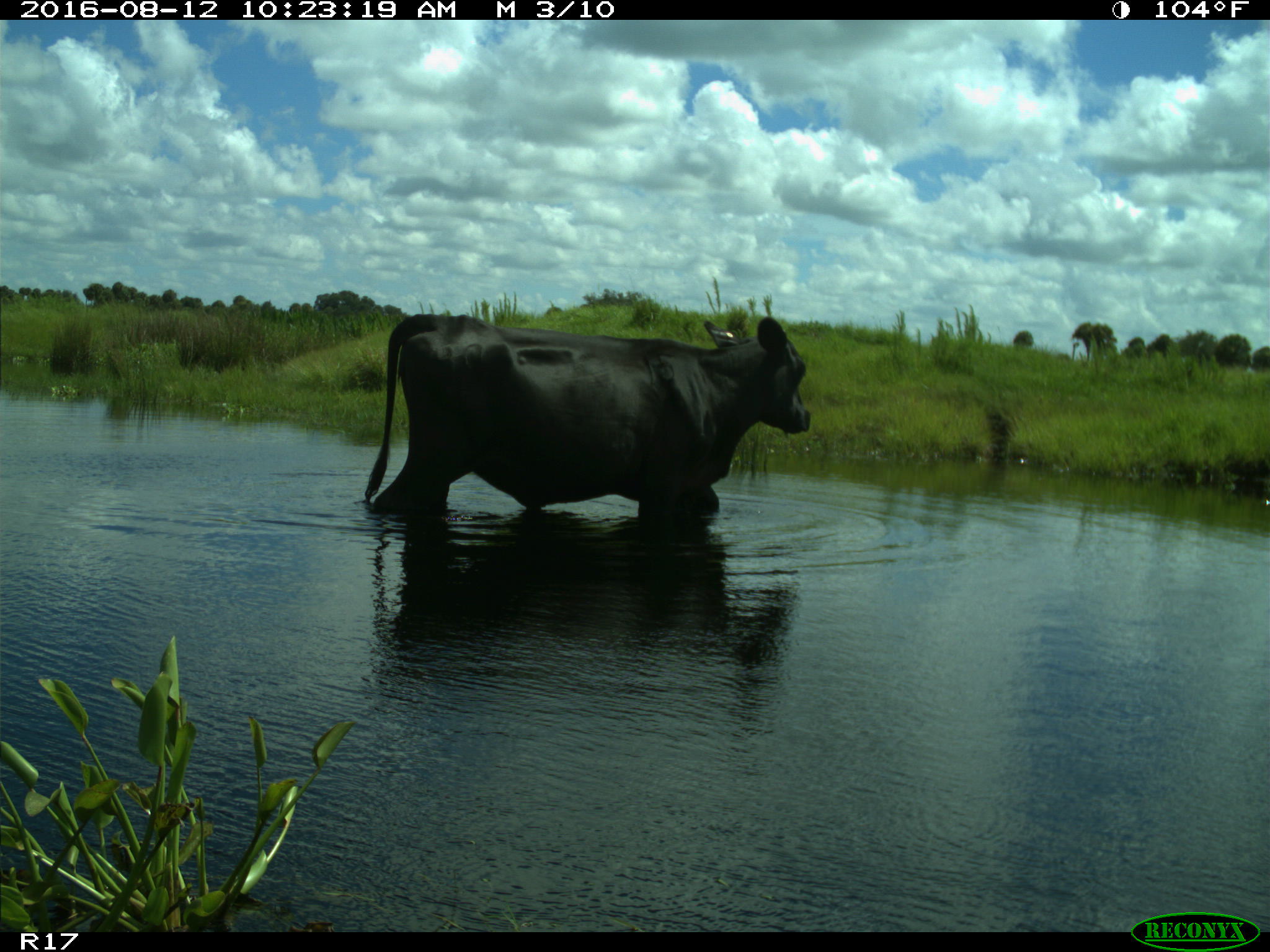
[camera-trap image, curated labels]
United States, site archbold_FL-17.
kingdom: Animalia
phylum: Chordata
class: Mammalia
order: Artiodactyla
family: Bovidae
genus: Bos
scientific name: Bos taurus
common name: domestic cow